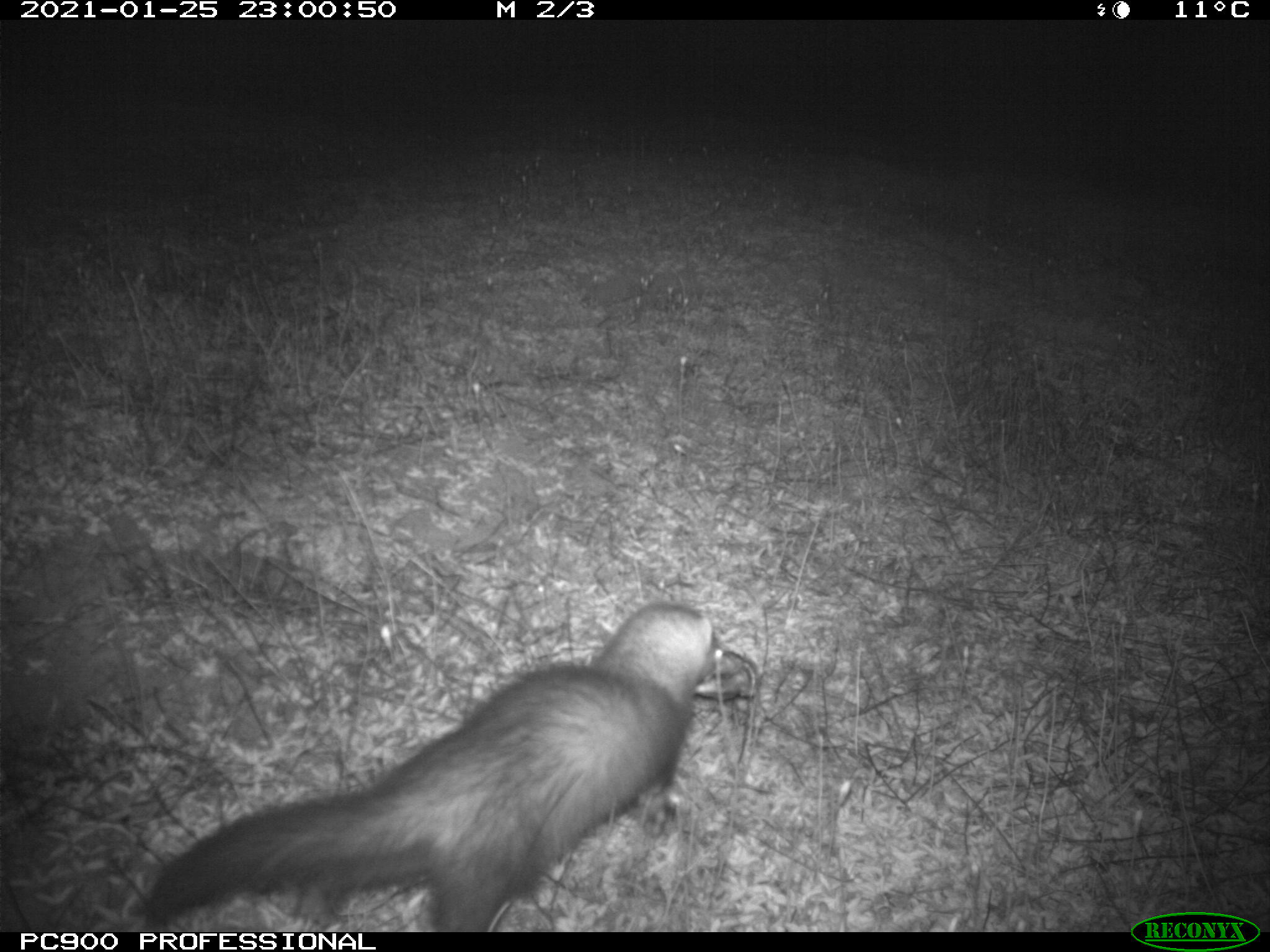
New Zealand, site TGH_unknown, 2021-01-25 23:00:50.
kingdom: Animalia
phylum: Chordata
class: Mammalia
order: Carnivora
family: Mustelidae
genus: Mustela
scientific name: Mustela furo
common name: ferret